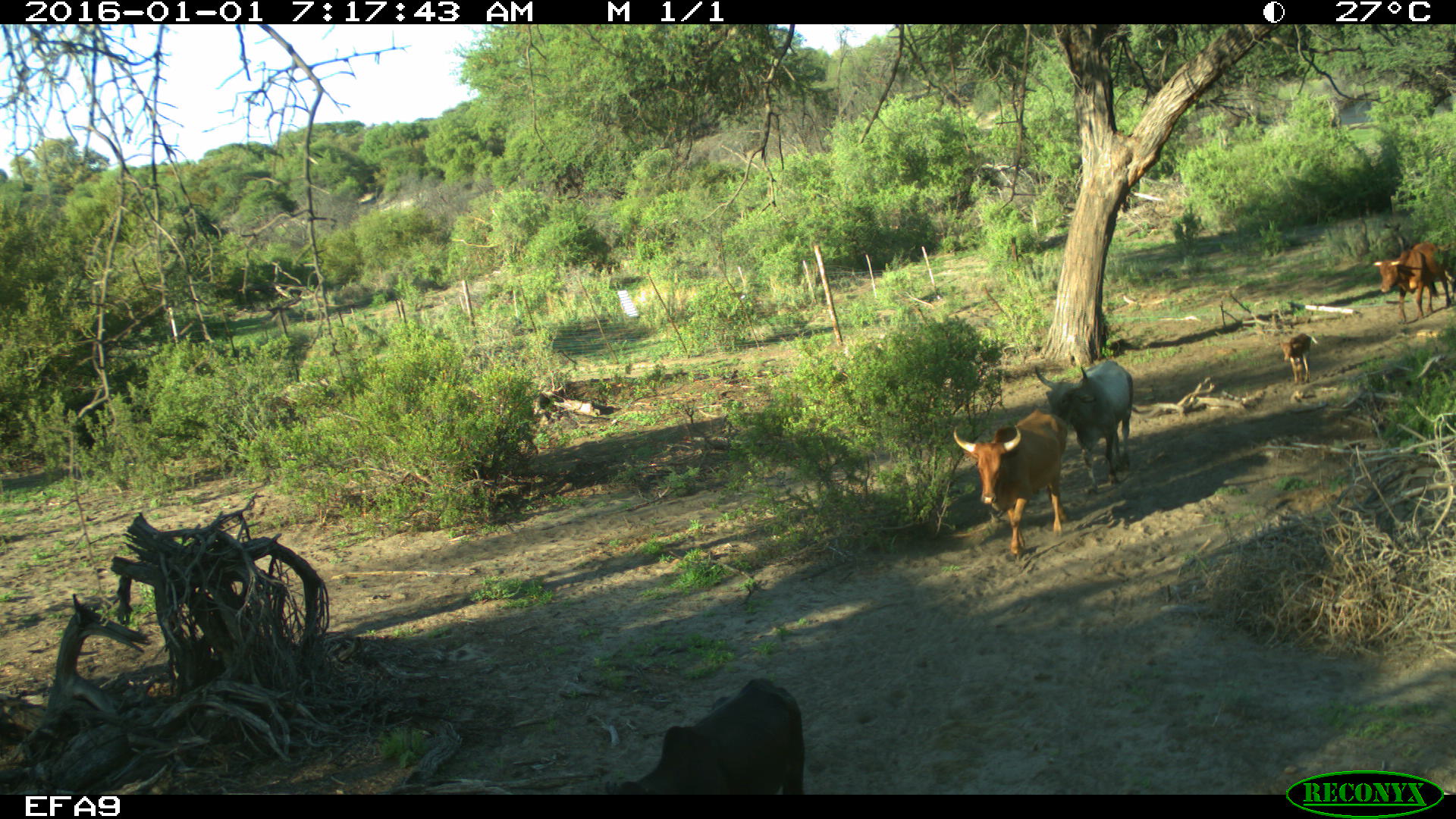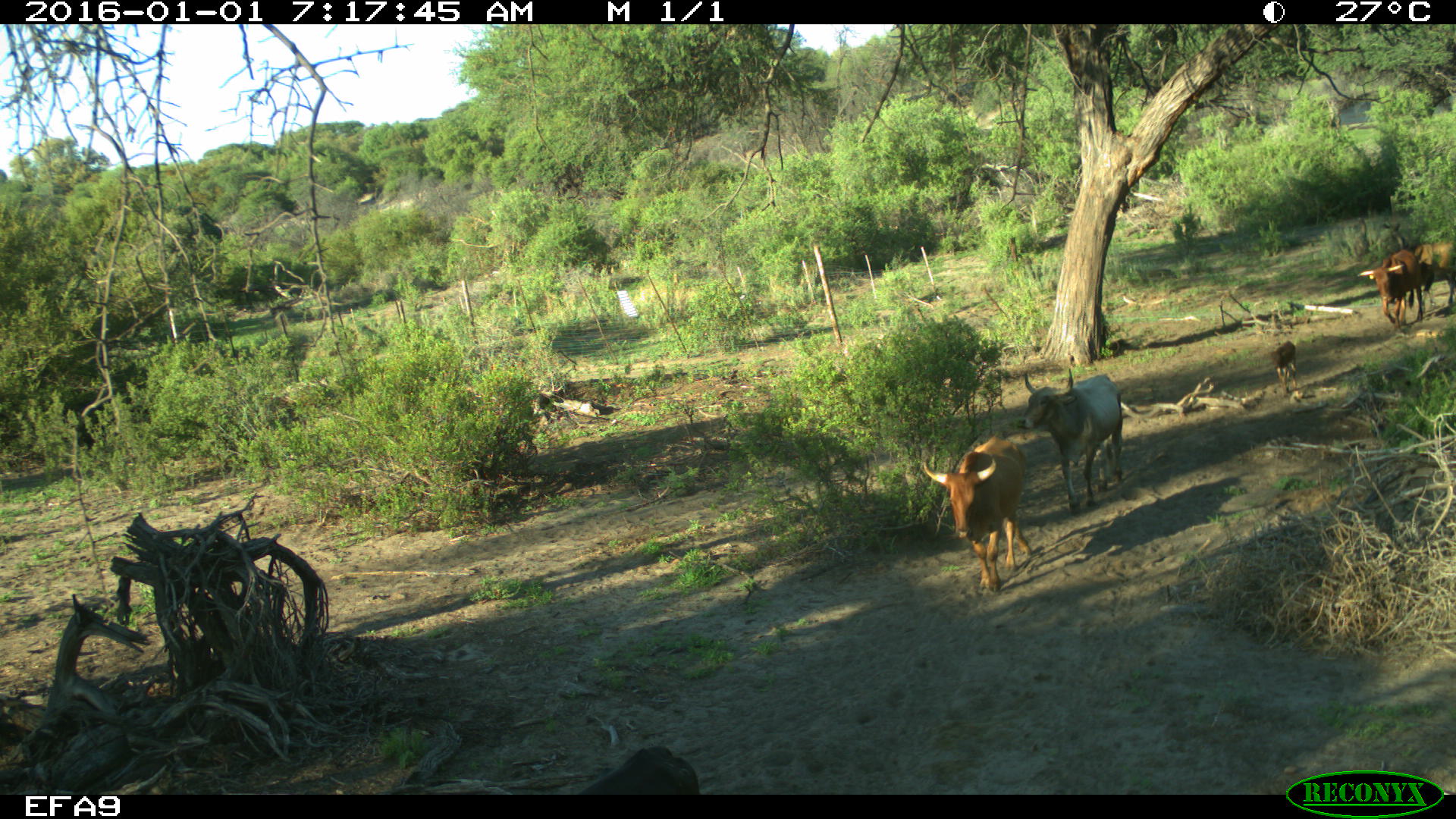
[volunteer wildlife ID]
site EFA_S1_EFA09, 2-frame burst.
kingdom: Animalia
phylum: Chordata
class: Mammalia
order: Artiodactyla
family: Bovidae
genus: Bos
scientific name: Bos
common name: cattle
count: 5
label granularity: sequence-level